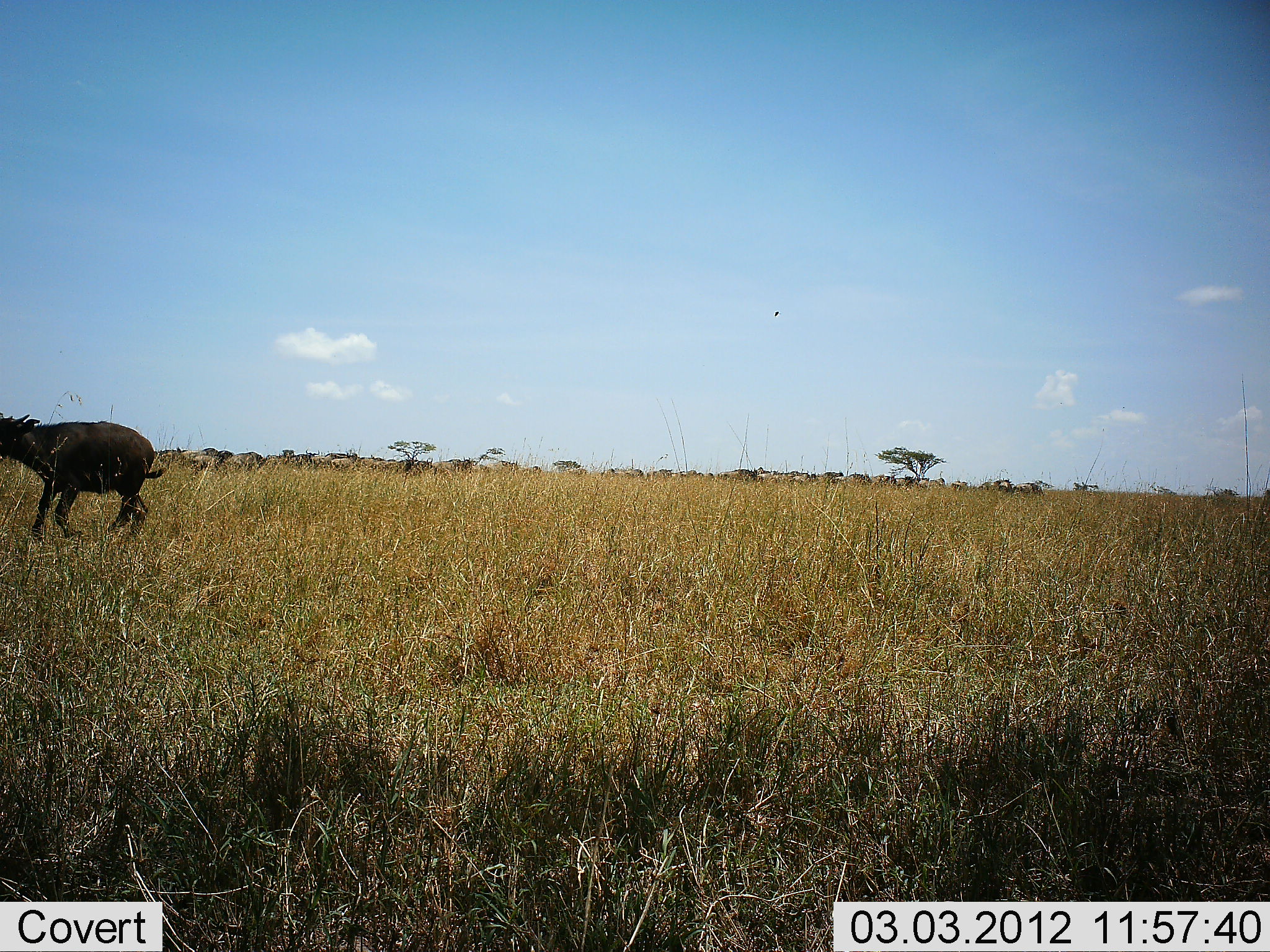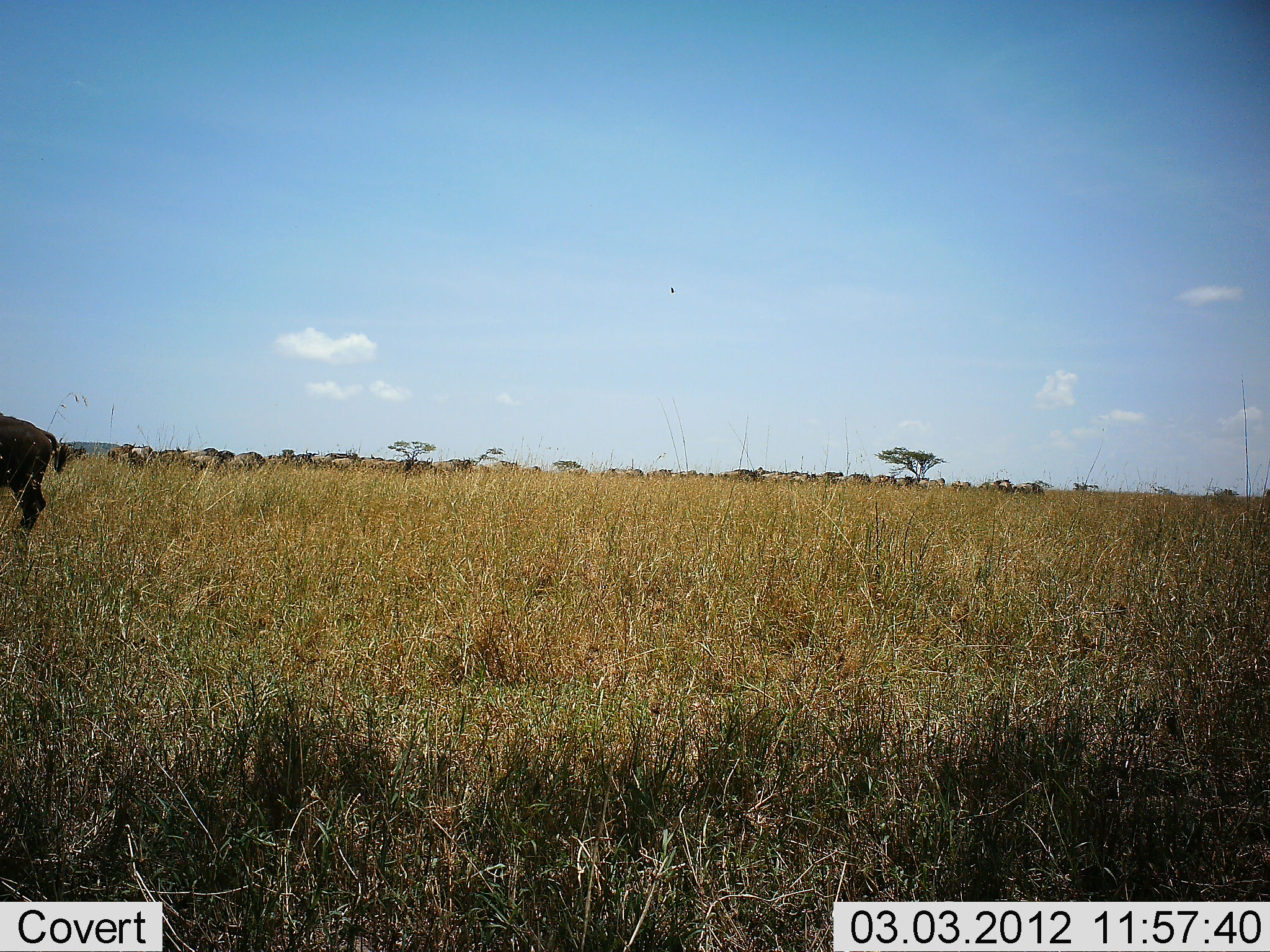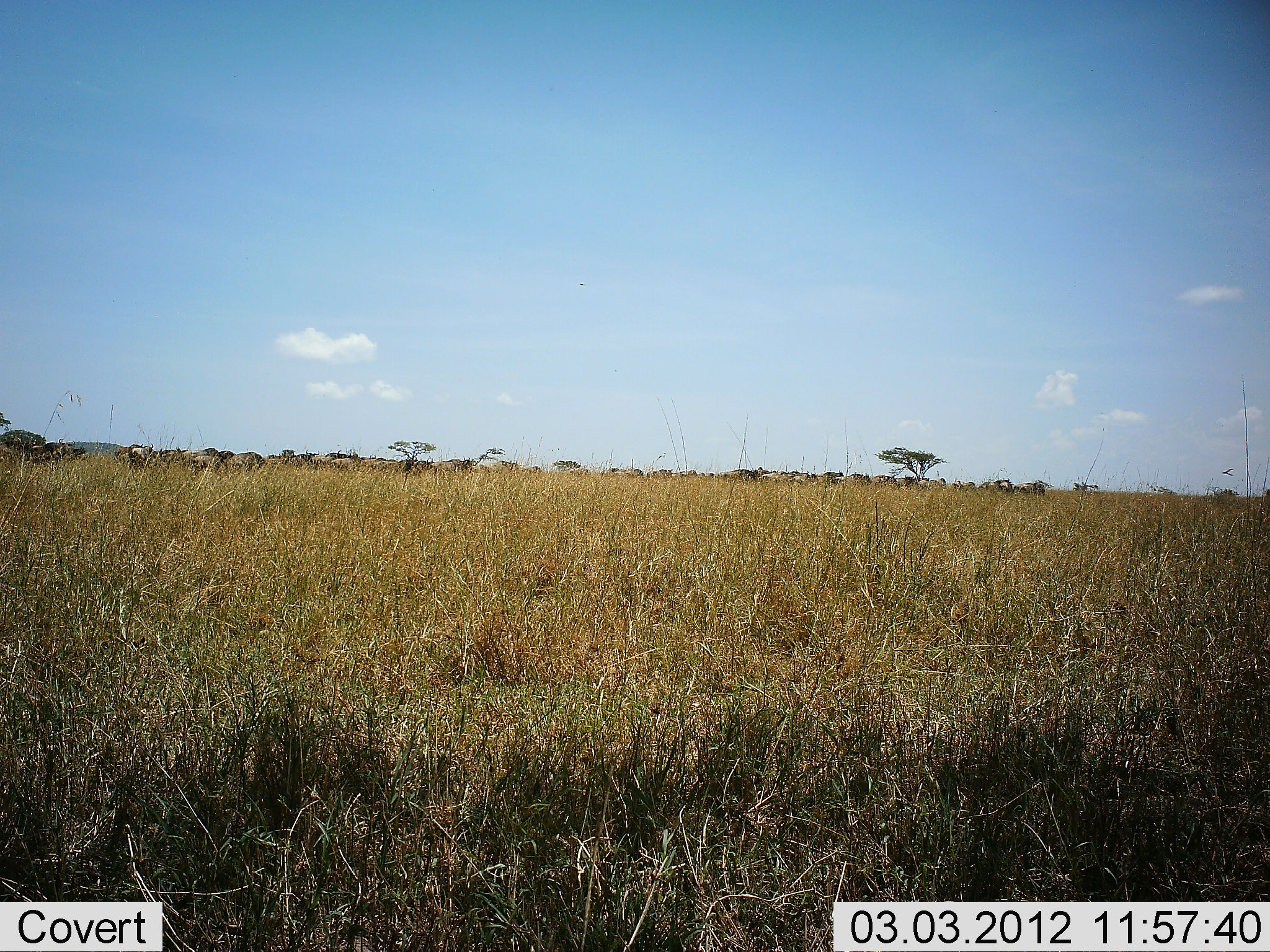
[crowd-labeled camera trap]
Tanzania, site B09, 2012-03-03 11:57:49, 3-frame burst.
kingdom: Animalia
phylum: Chordata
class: Mammalia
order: Artiodactyla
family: Bovidae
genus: Syncerus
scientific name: Syncerus caffer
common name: cape buffalo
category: buffalo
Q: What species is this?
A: Buffalo (cape buffalo) (Syncerus caffer).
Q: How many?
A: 1.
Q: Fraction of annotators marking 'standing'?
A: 7%.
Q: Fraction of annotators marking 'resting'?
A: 0%.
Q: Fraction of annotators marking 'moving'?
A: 100%.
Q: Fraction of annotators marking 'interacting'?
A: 0%.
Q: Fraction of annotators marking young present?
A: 27%.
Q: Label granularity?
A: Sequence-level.